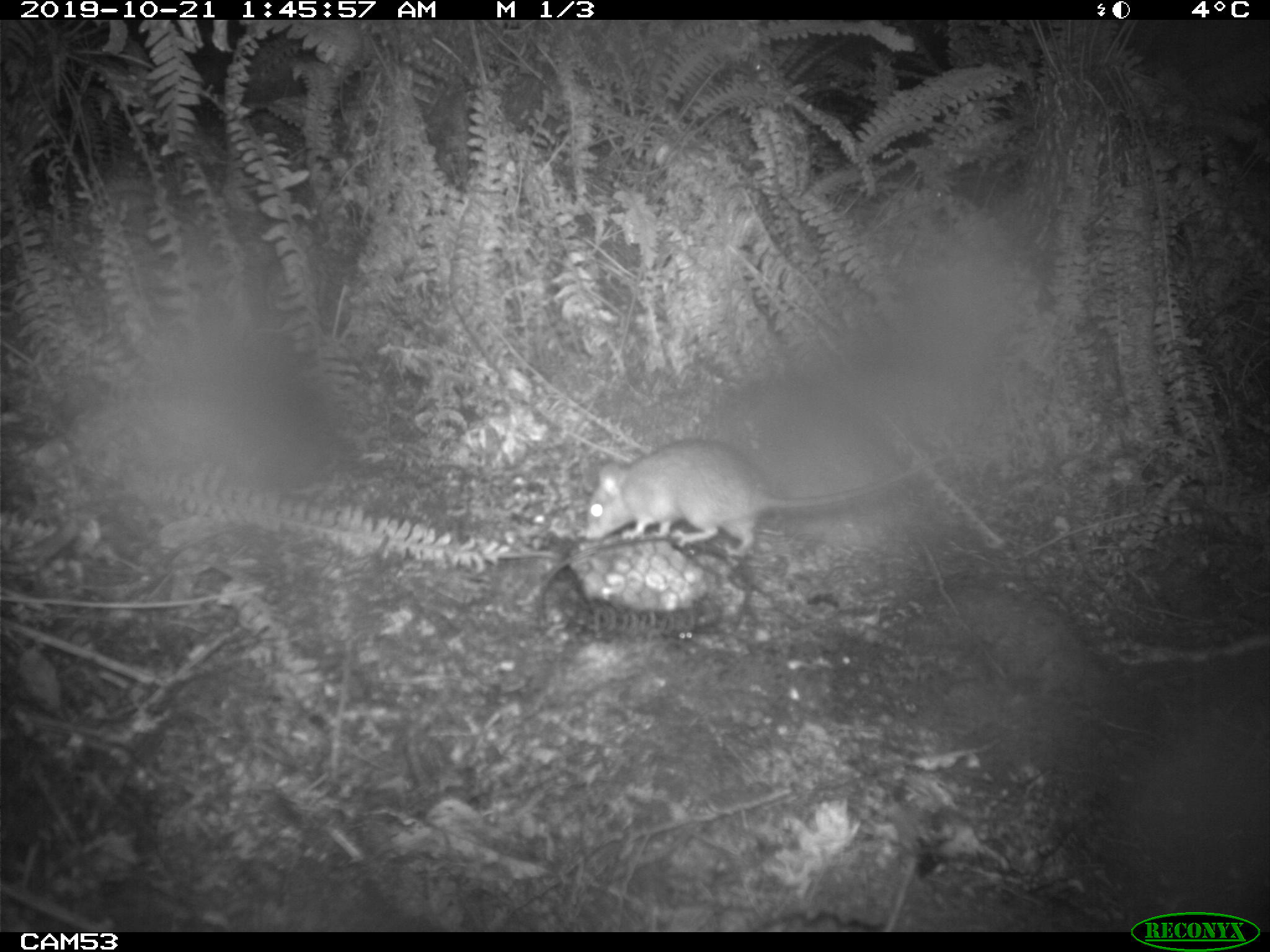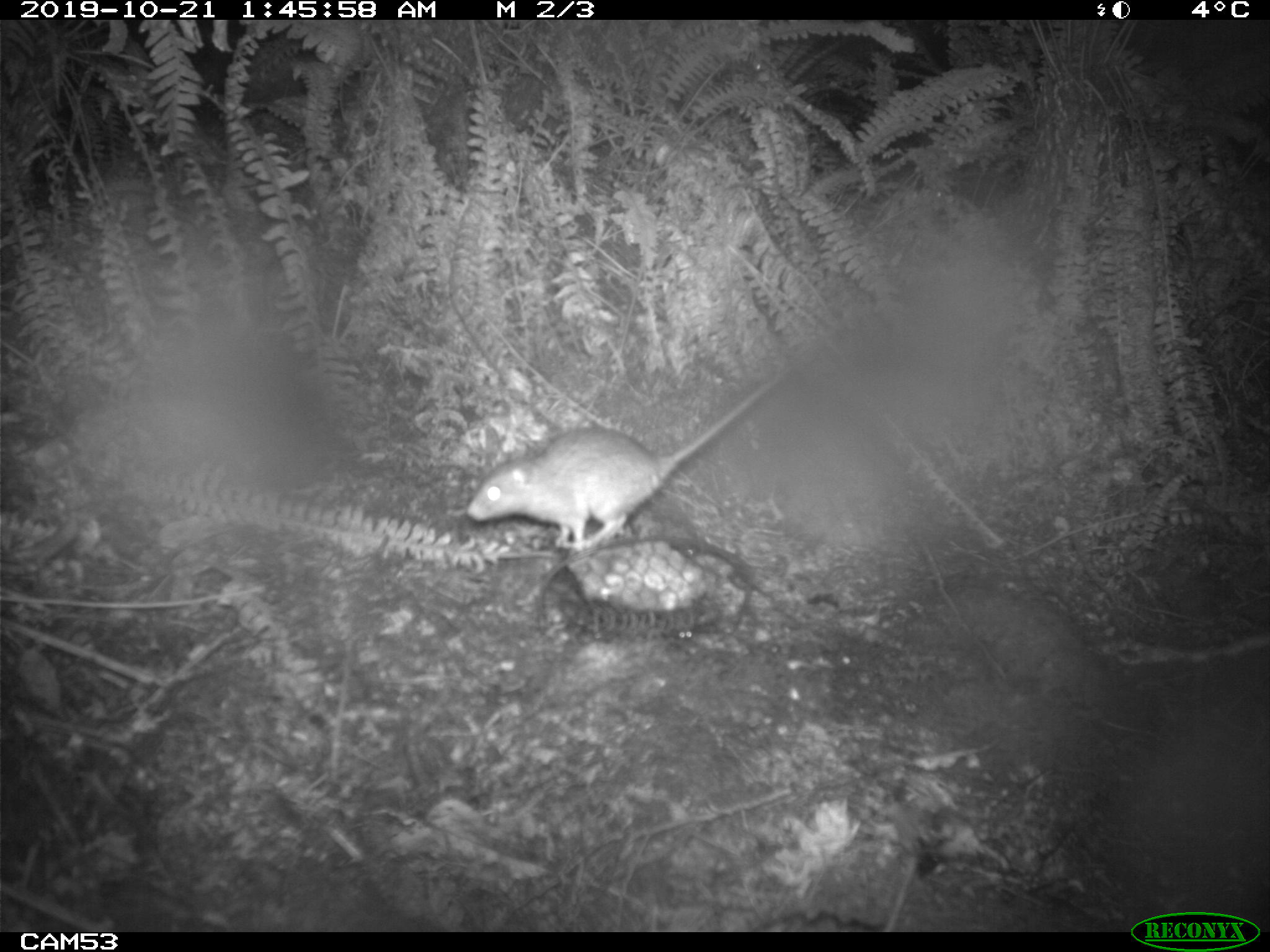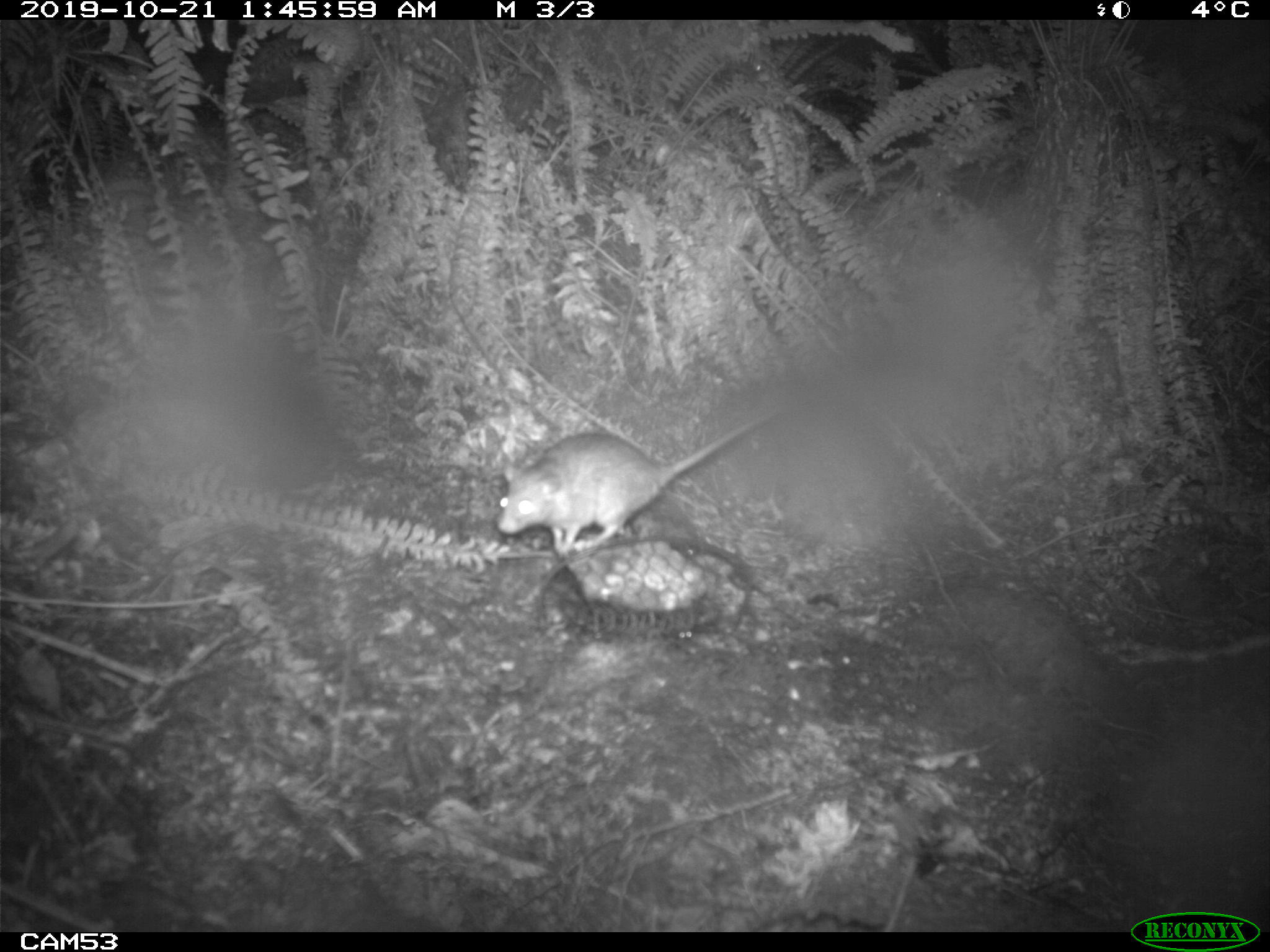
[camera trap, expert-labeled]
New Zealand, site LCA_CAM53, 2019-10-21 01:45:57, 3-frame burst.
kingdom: Animalia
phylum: Chordata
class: Mammalia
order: Rodentia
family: Muridae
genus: Rattus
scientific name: Rattus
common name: rat